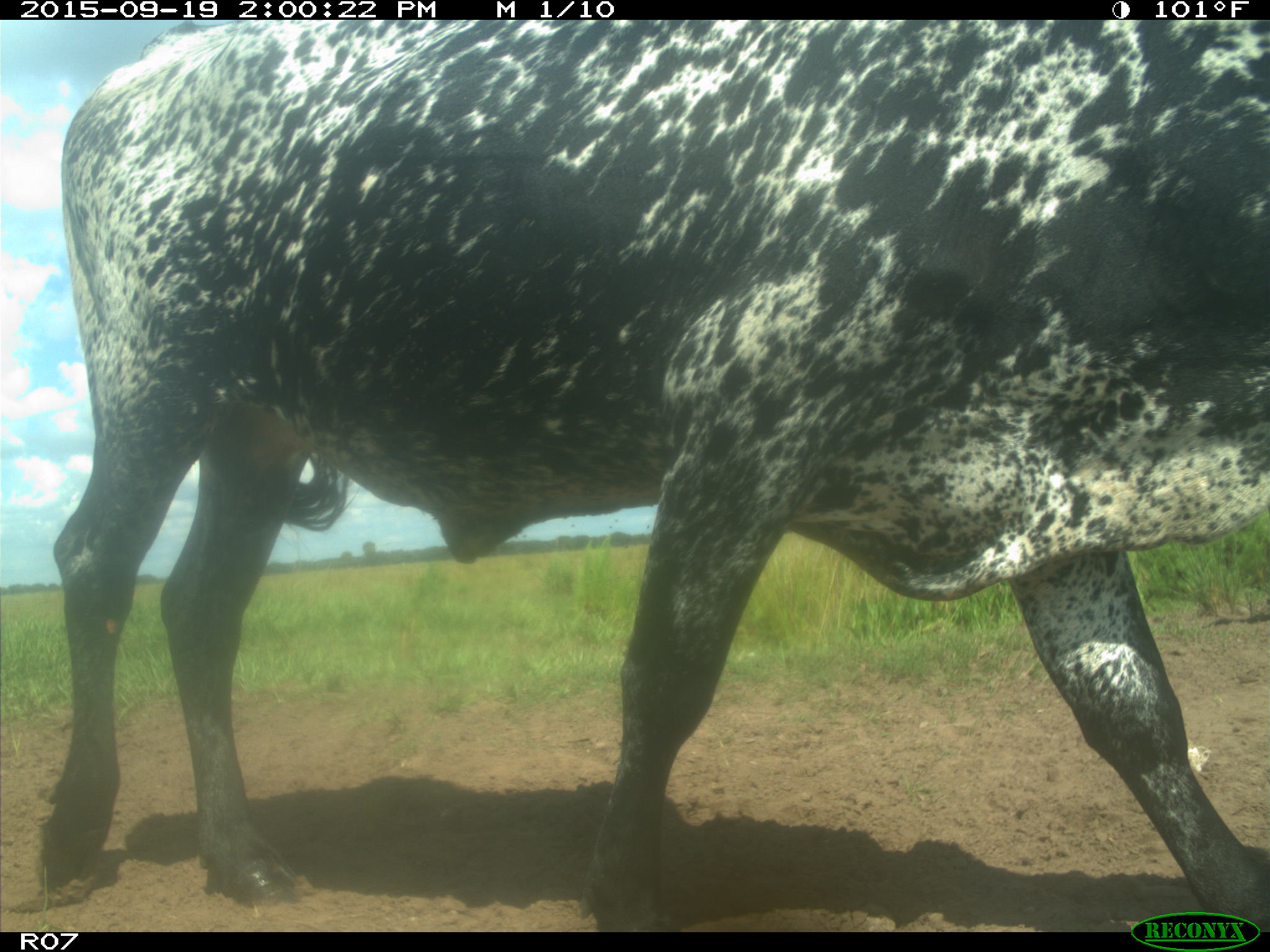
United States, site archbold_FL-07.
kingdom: Animalia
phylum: Chordata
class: Mammalia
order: Artiodactyla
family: Bovidae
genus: Bos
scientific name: Bos taurus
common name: domestic cow